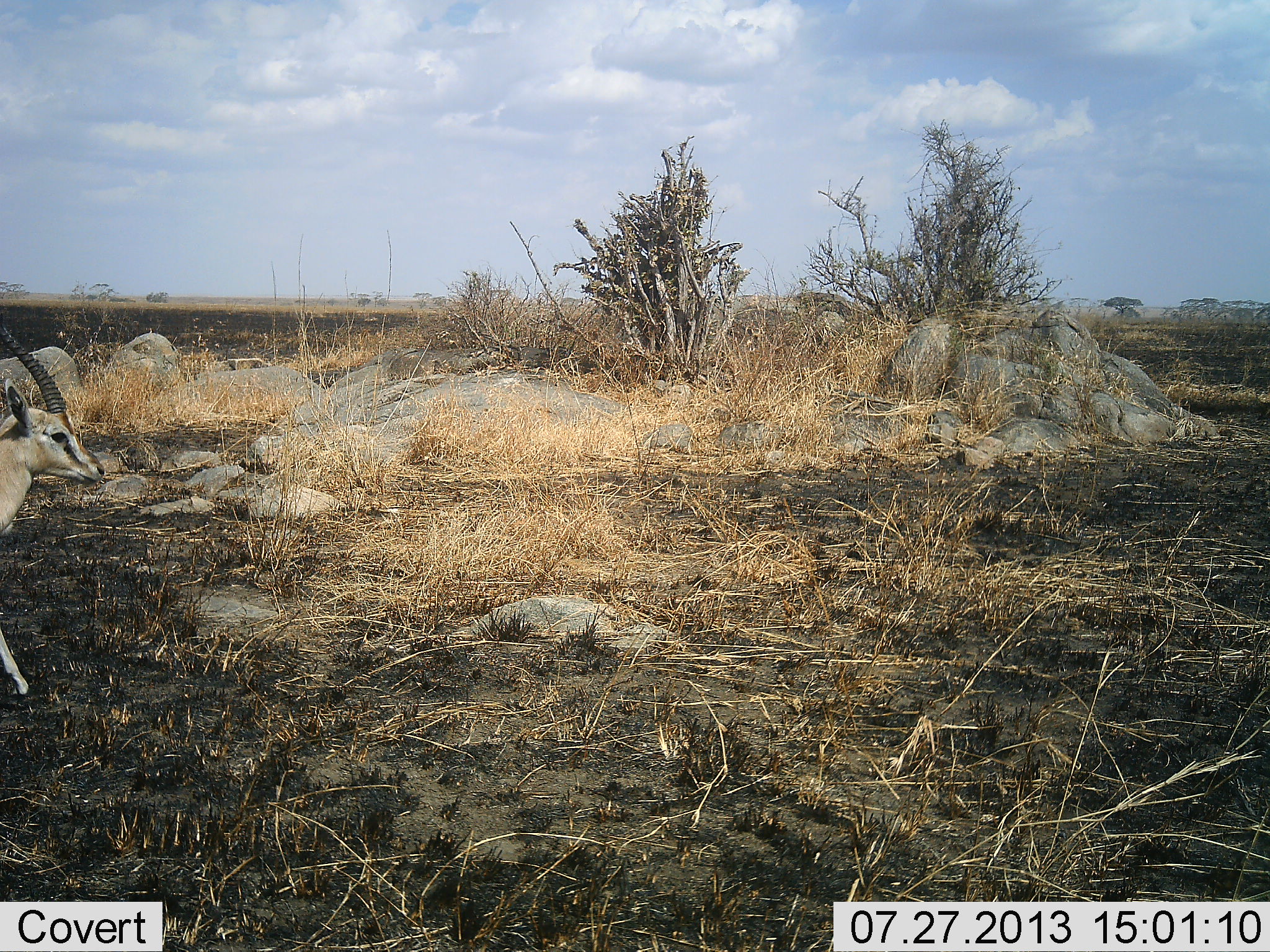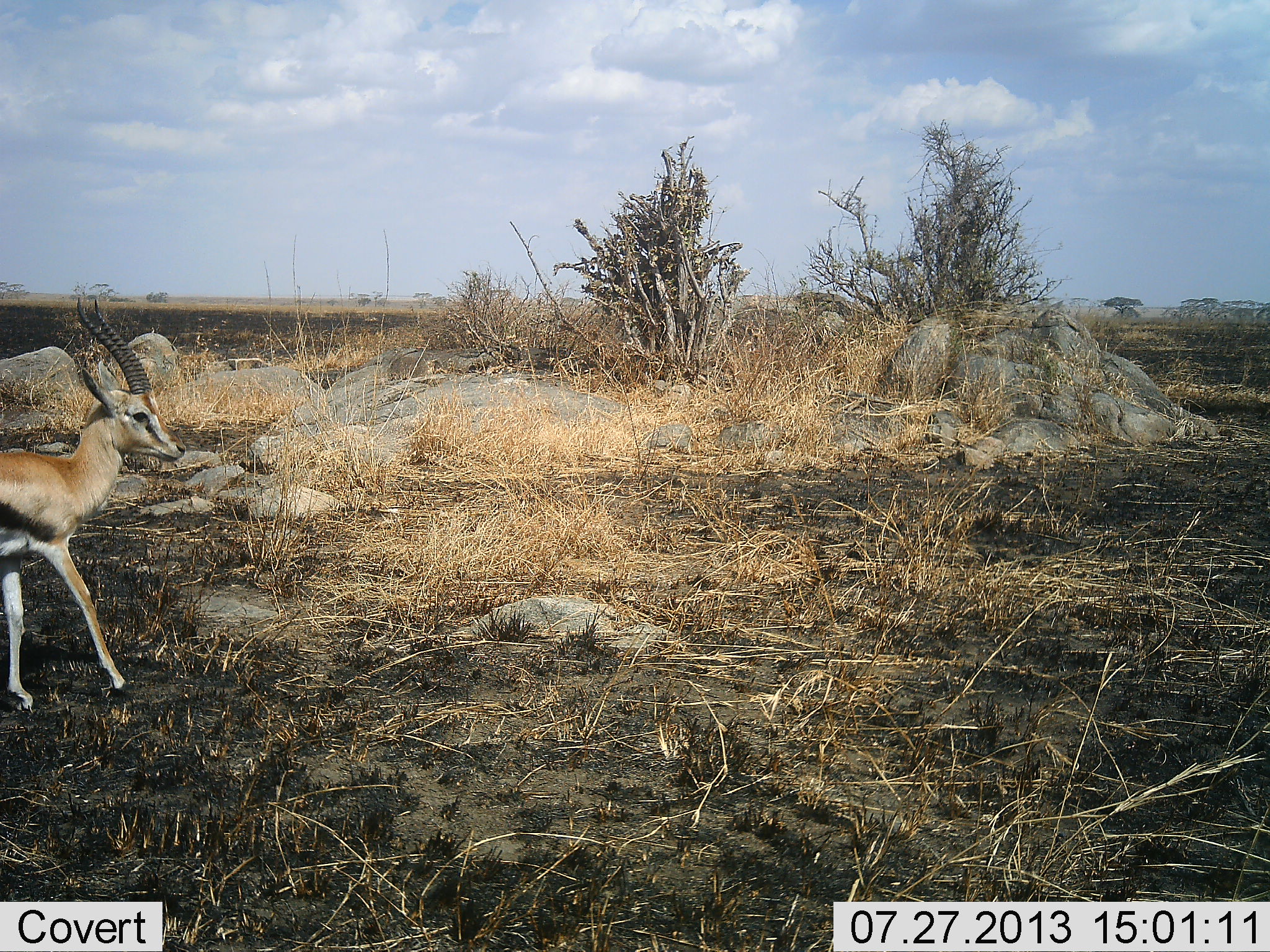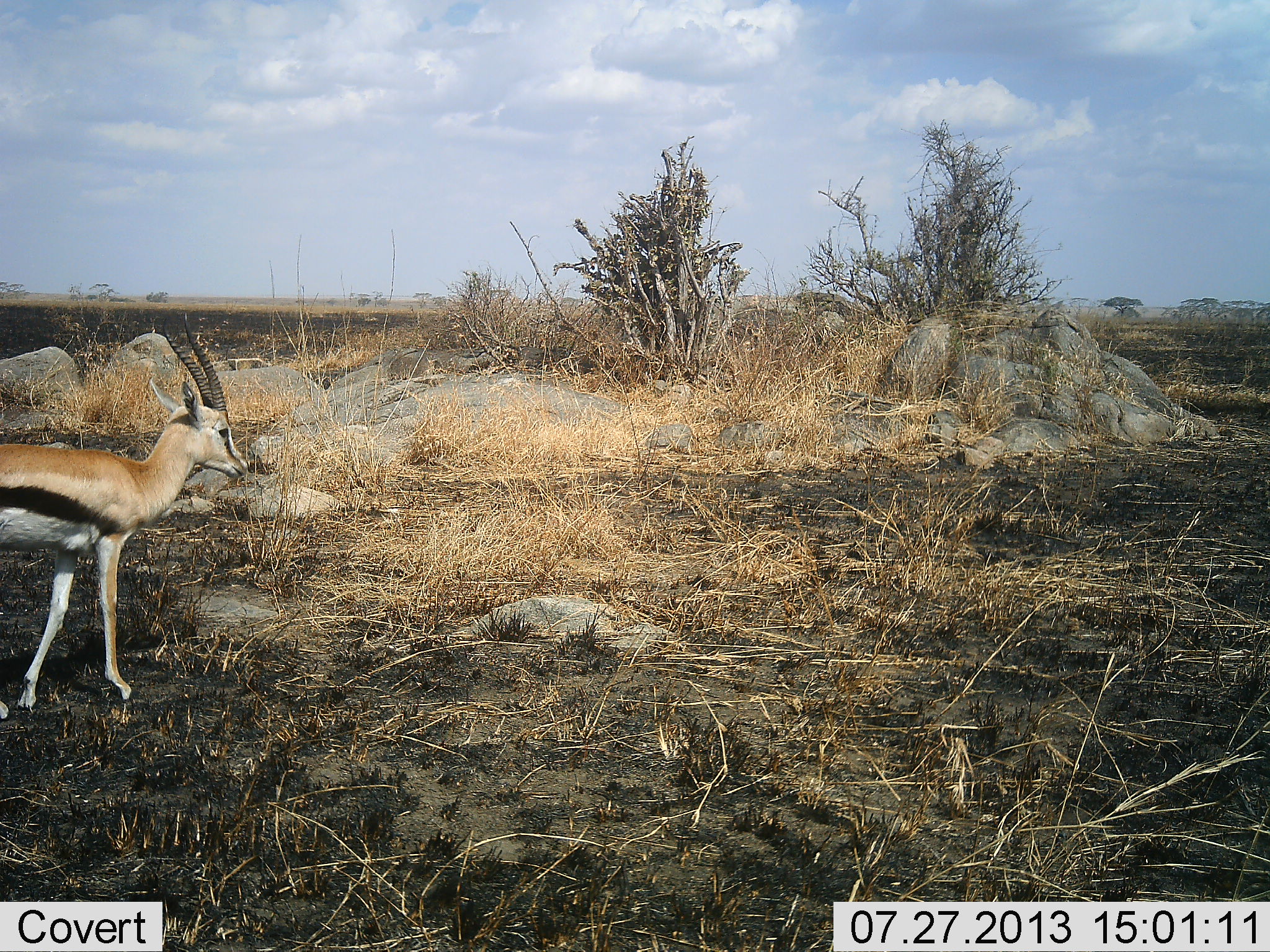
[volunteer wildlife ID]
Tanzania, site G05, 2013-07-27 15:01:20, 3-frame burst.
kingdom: Animalia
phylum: Chordata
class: Mammalia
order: Artiodactyla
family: Bovidae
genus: Eudorcas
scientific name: Eudorcas thomsonii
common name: thomson's gazelle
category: gazellethomsons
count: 1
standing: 18%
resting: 0%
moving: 82%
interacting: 0%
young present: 0%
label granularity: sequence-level